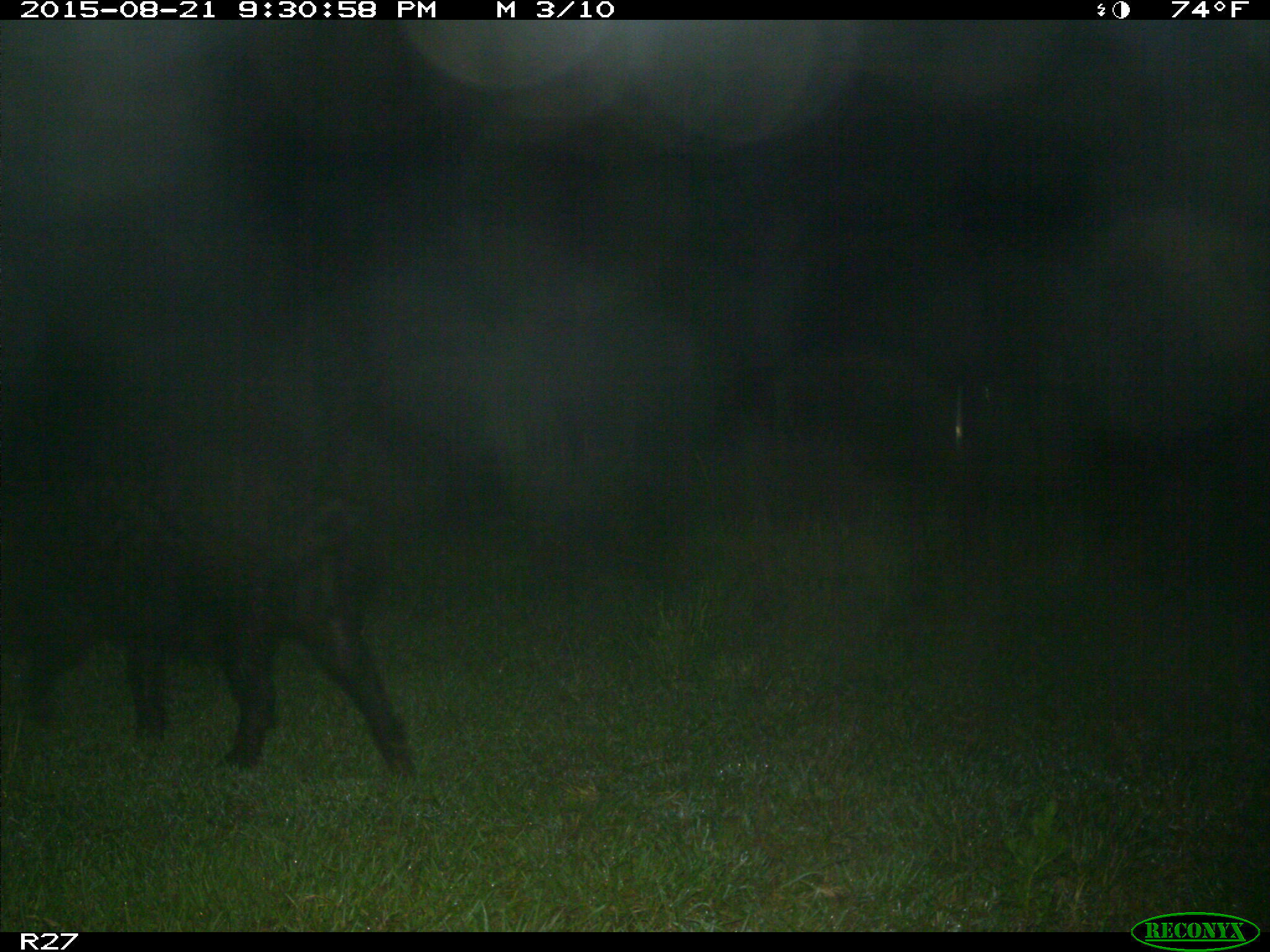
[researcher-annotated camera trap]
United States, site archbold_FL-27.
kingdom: Animalia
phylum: Chordata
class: Mammalia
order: Artiodactyla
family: Suidae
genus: Sus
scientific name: Sus scrofa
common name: wild boar